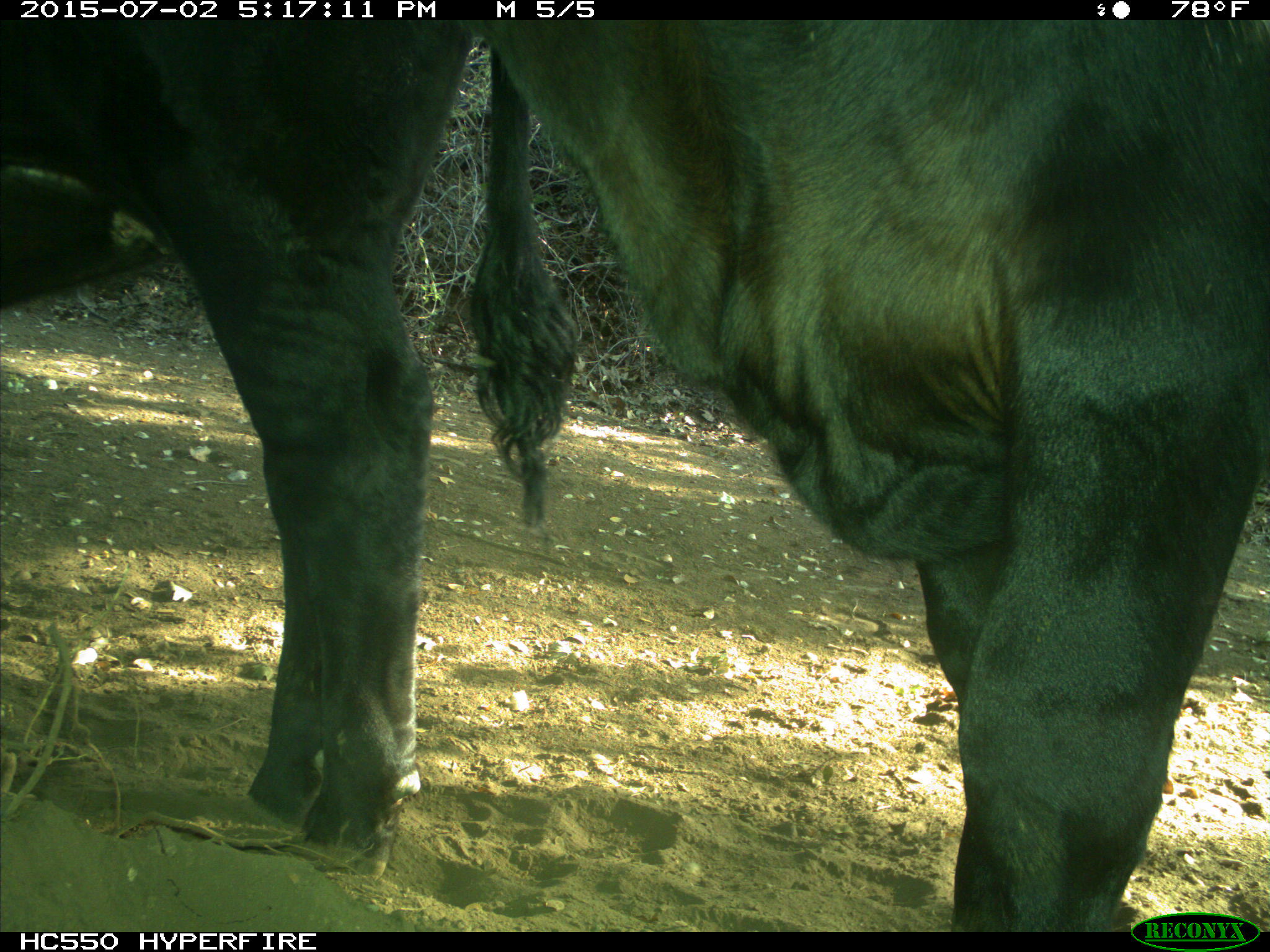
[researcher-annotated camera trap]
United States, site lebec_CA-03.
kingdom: Animalia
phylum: Chordata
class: Mammalia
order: Artiodactyla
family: Bovidae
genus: Bos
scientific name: Bos taurus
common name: domestic cow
Bos taurus (domestic cow).